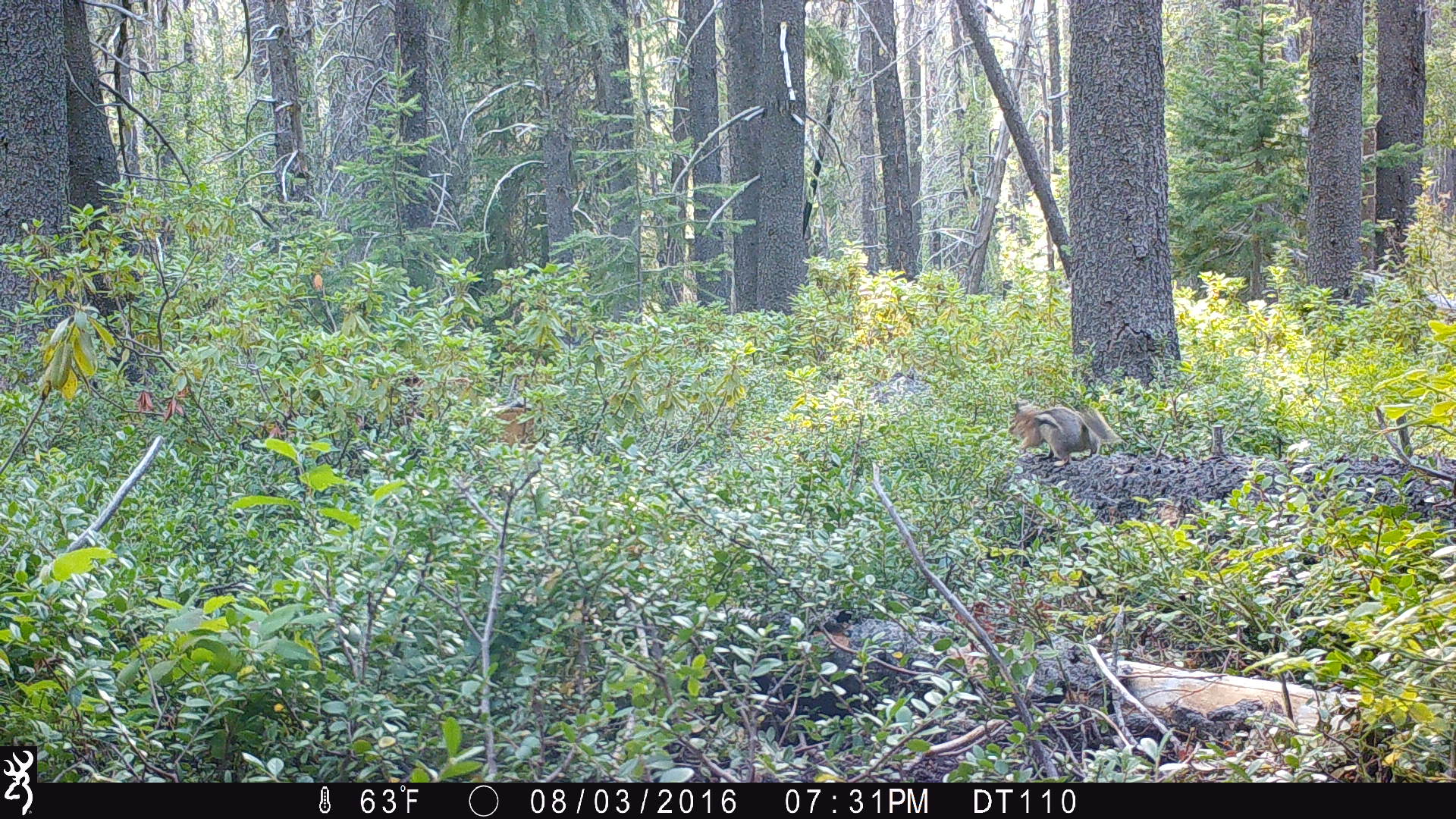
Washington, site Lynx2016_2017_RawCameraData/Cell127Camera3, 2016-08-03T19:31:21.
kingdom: Animalia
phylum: Chordata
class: Mammalia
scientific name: Mammalia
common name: small mammal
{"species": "small mammal (Mammalia)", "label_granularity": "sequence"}